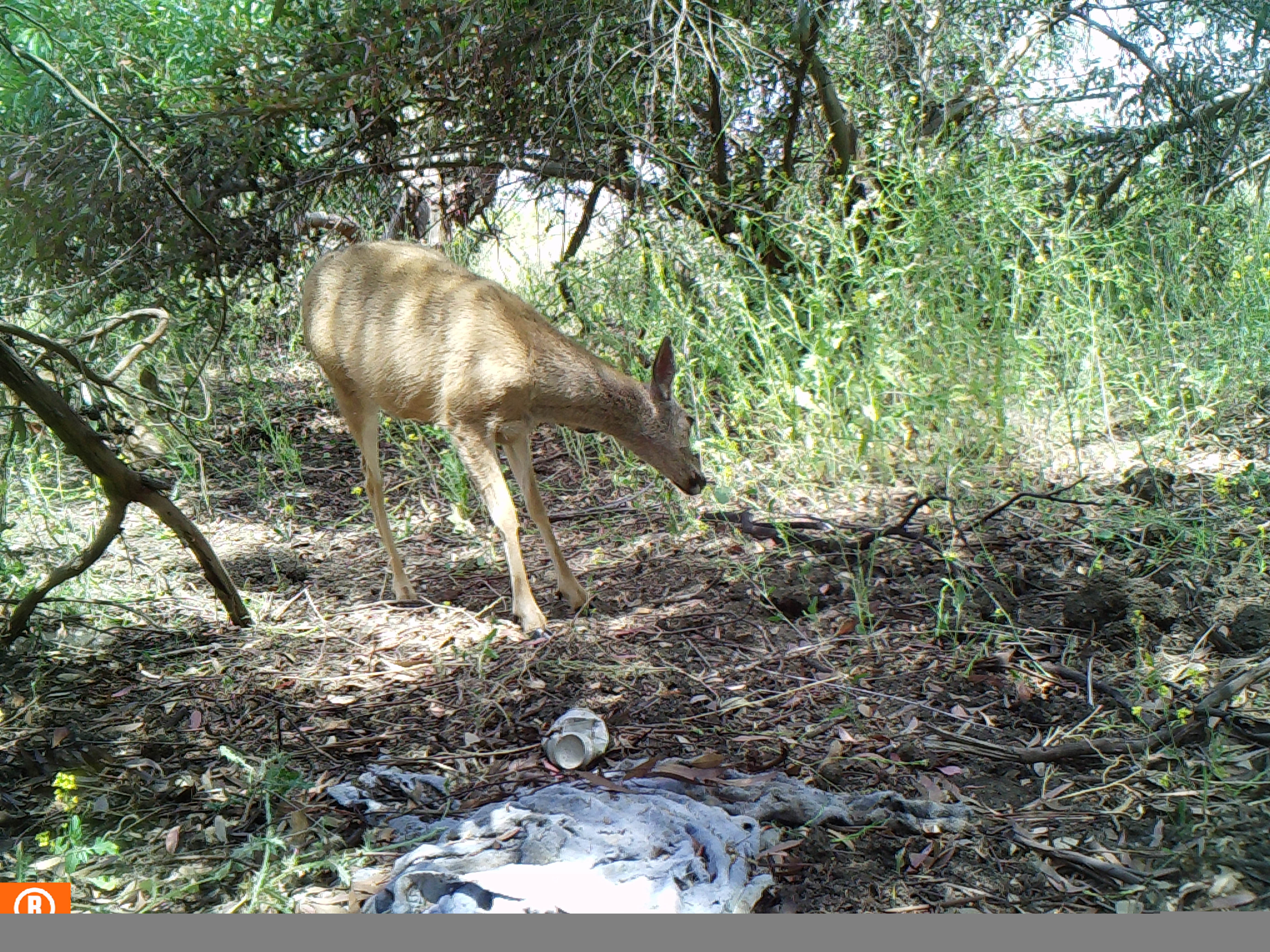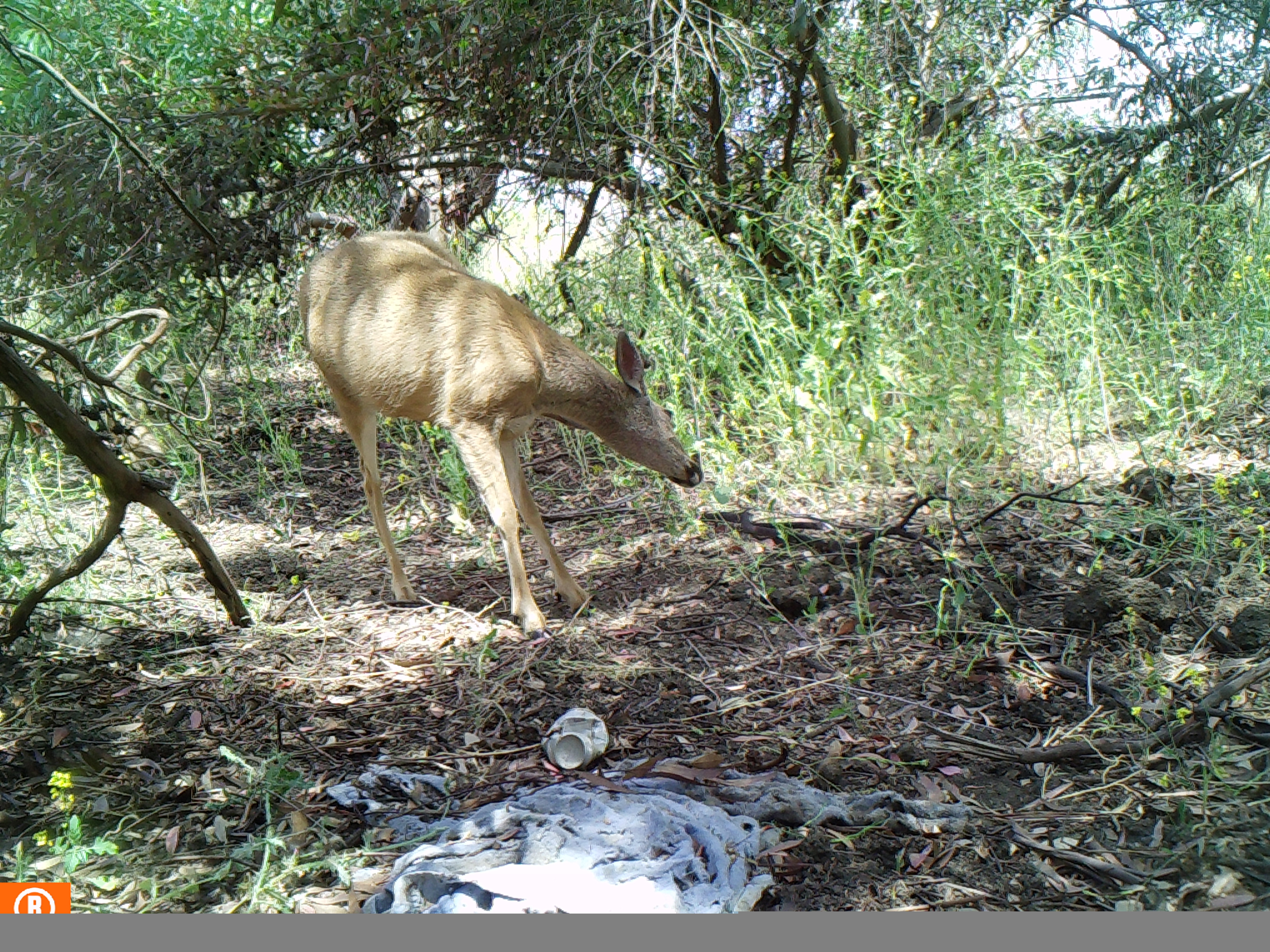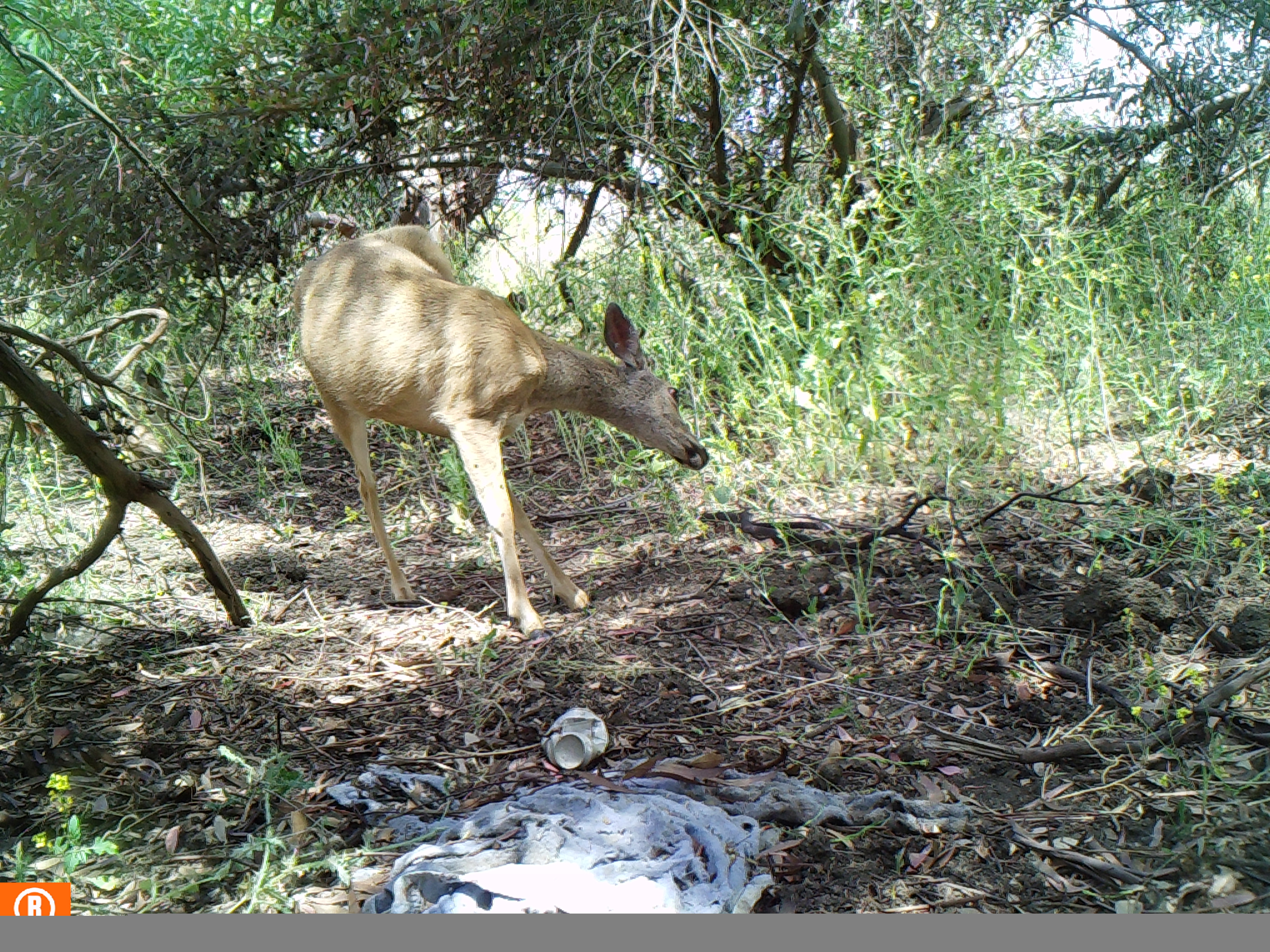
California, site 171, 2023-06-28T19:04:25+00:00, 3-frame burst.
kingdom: Animalia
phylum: Chordata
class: Mammalia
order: Artiodactyla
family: Cervidae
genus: Odocoileus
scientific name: Odocoileus hemionus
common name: mule deer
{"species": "mule deer (Odocoileus hemionus)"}